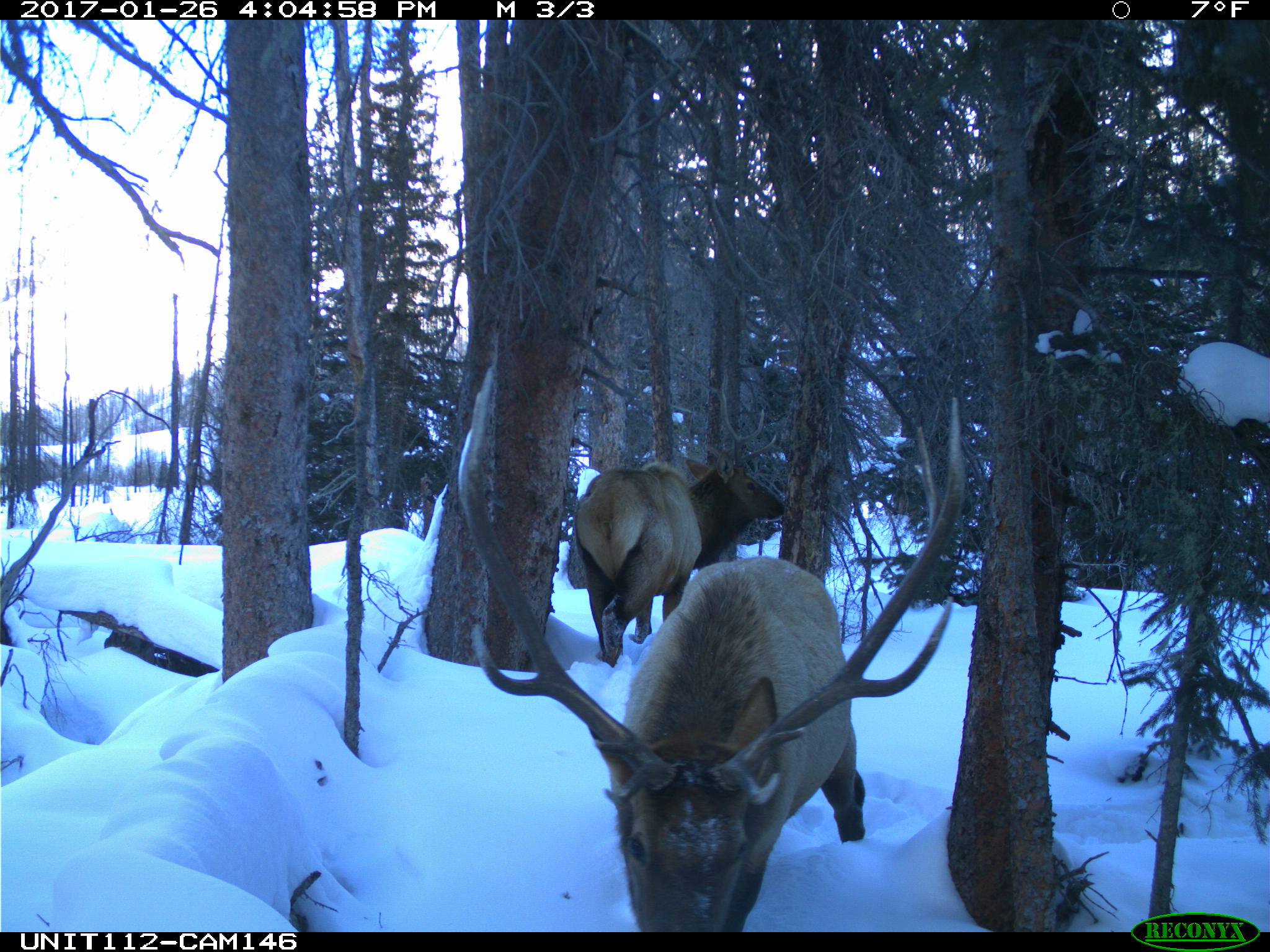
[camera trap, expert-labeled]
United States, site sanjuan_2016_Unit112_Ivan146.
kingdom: Animalia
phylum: Chordata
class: Mammalia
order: Artiodactyla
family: Cervidae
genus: Cervus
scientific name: Cervus elaphus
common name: red deer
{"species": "Cervus elaphus (red deer)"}